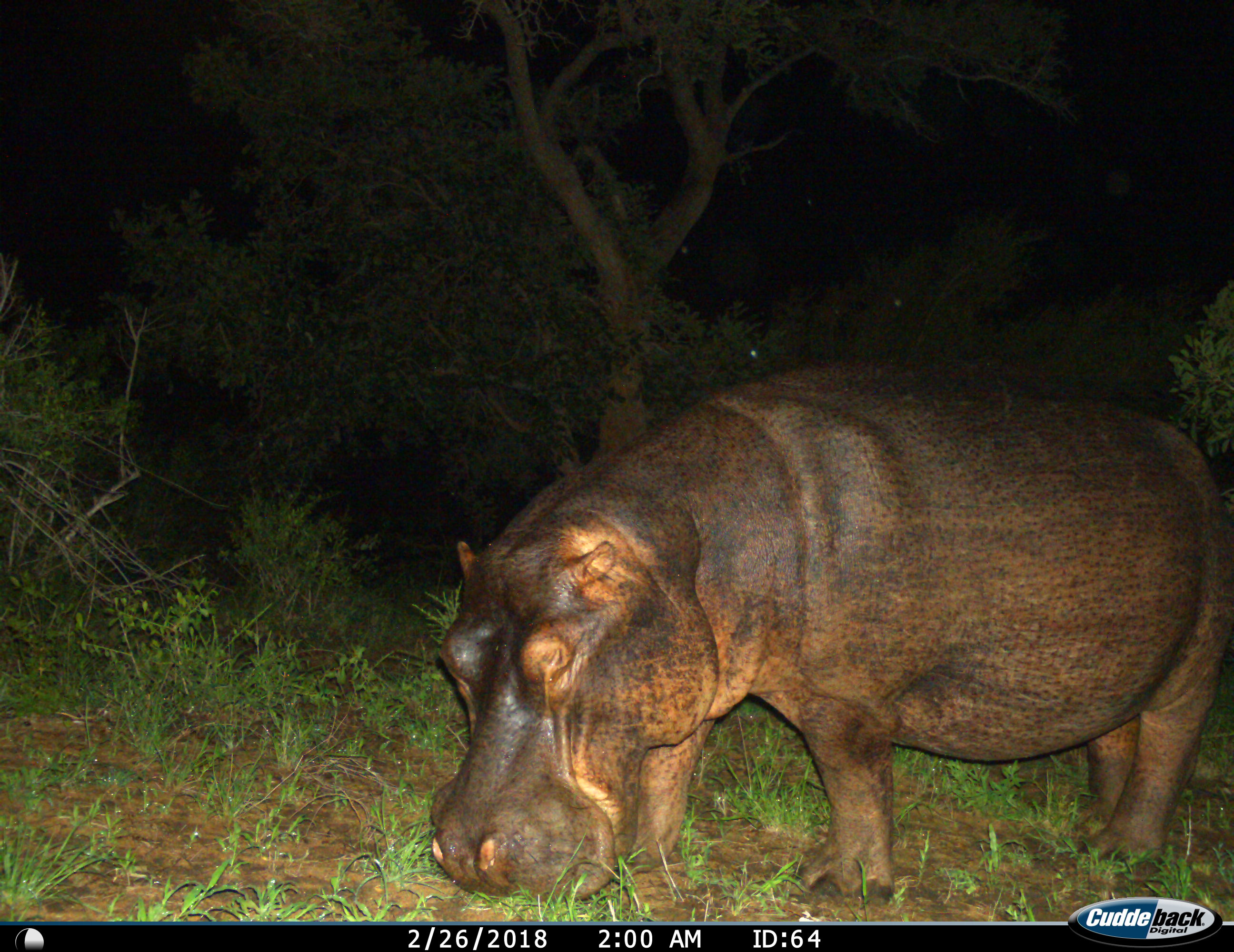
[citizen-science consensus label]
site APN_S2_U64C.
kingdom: Animalia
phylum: Chordata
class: Mammalia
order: Artiodactyla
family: Hippopotamidae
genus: Hippopotamus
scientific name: Hippopotamus amphibius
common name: hippopotamus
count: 1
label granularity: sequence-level